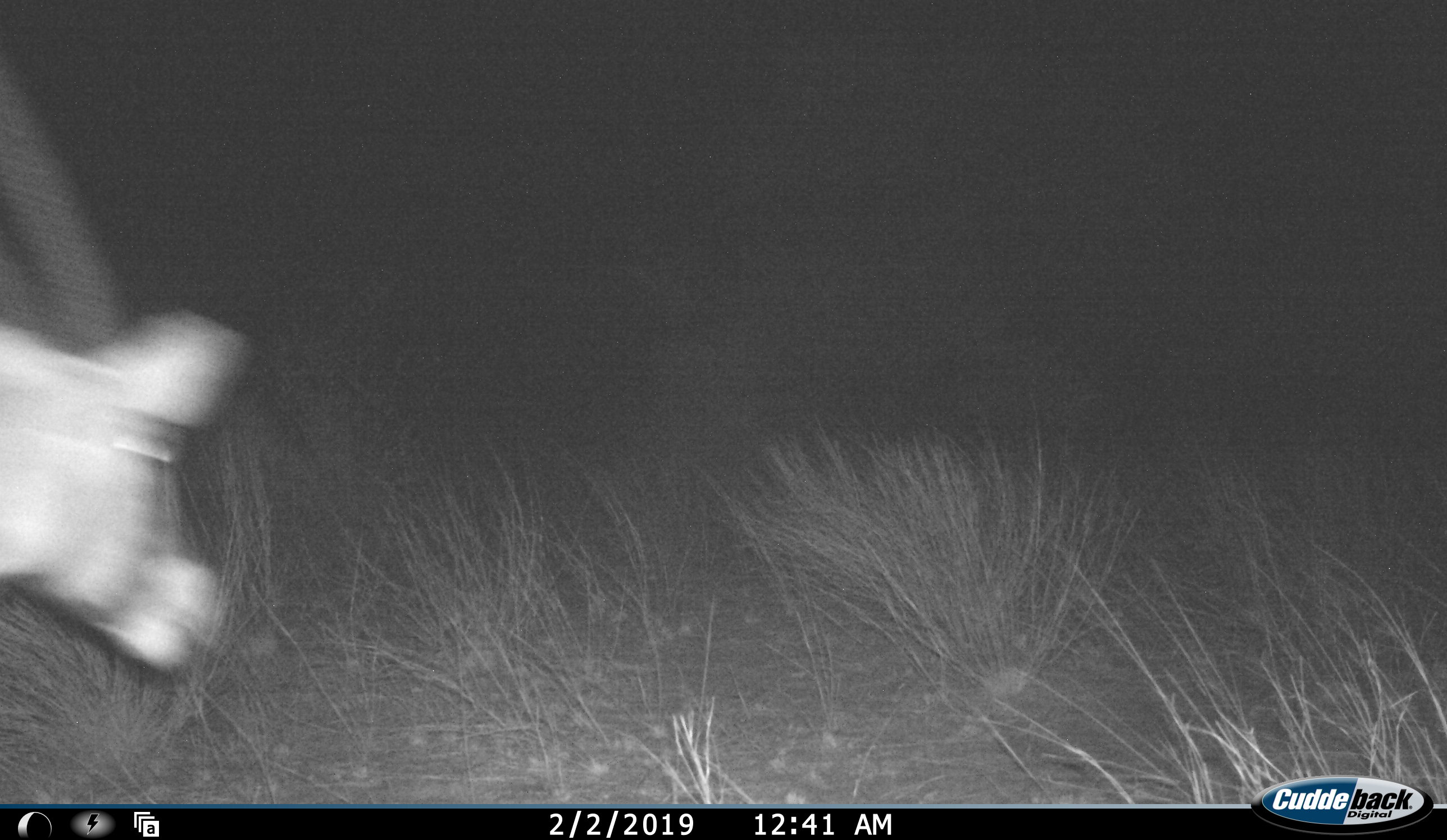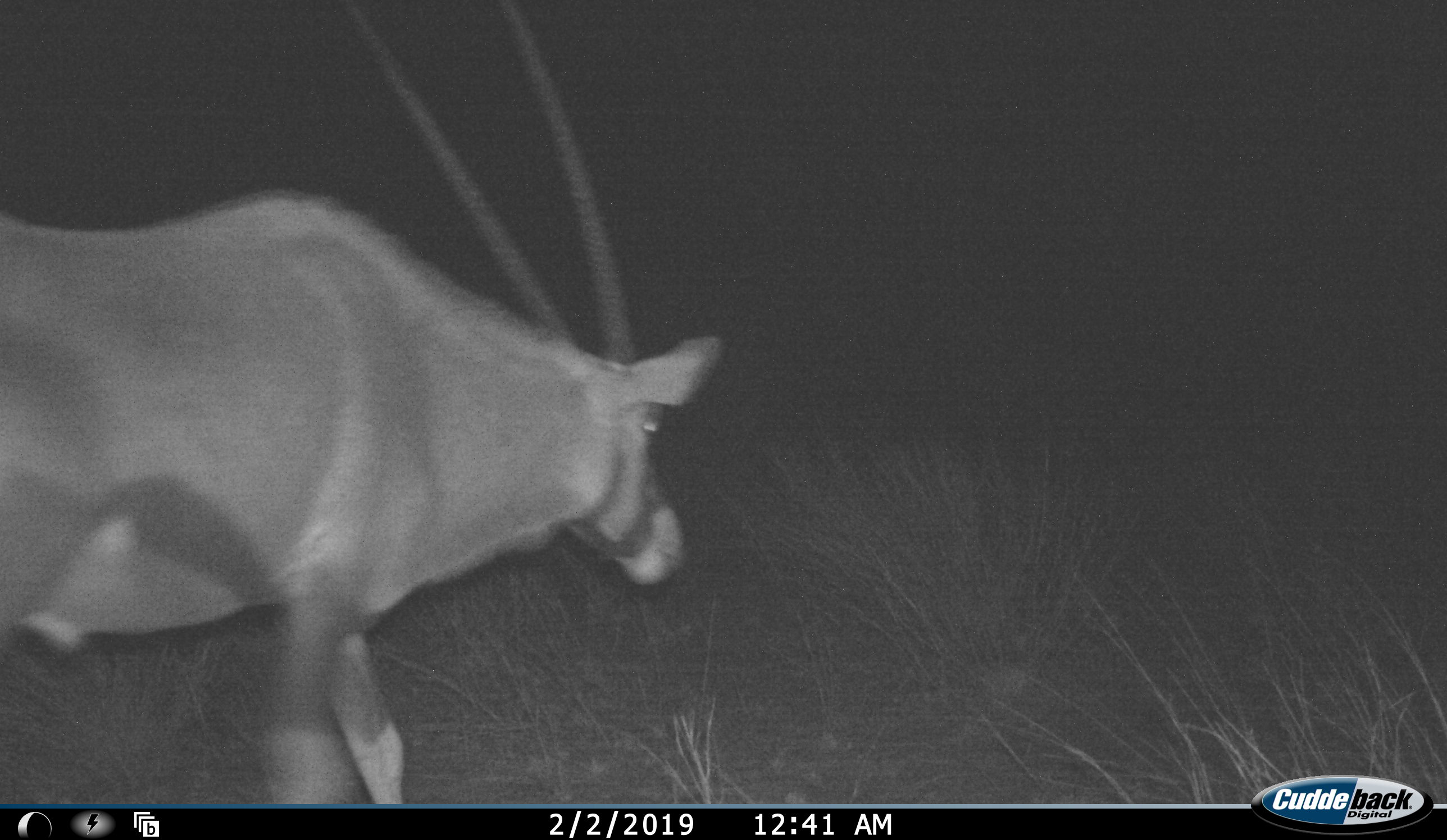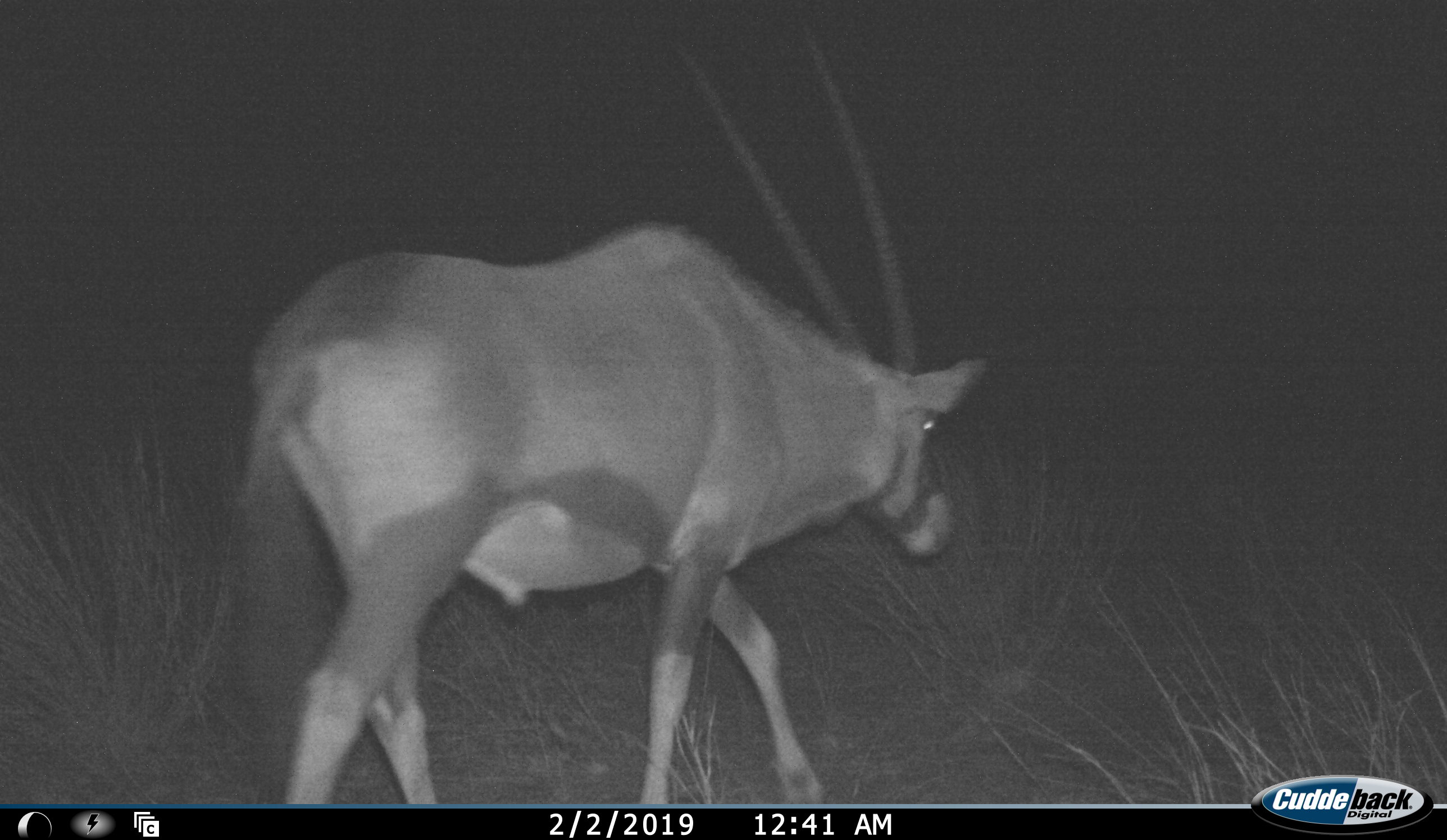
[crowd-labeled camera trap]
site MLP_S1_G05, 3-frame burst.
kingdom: Animalia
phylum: Chordata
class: Mammalia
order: Artiodactyla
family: Bovidae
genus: Oryx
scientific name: Oryx gazella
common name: gemsbok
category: oryx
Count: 1.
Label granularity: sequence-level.